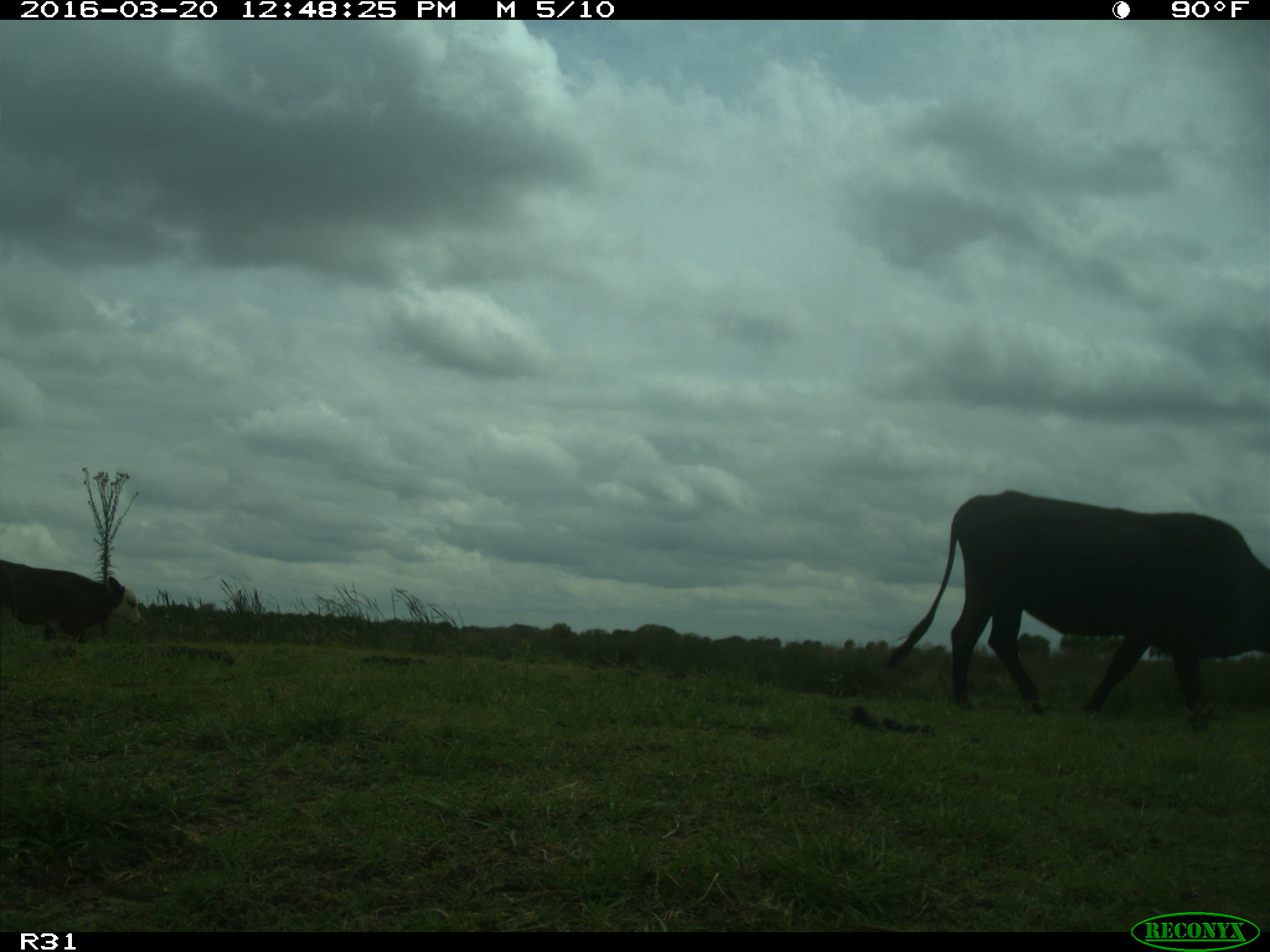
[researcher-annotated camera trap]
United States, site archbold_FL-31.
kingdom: Animalia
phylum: Chordata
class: Mammalia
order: Artiodactyla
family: Bovidae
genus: Bos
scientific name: Bos taurus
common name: domestic cow